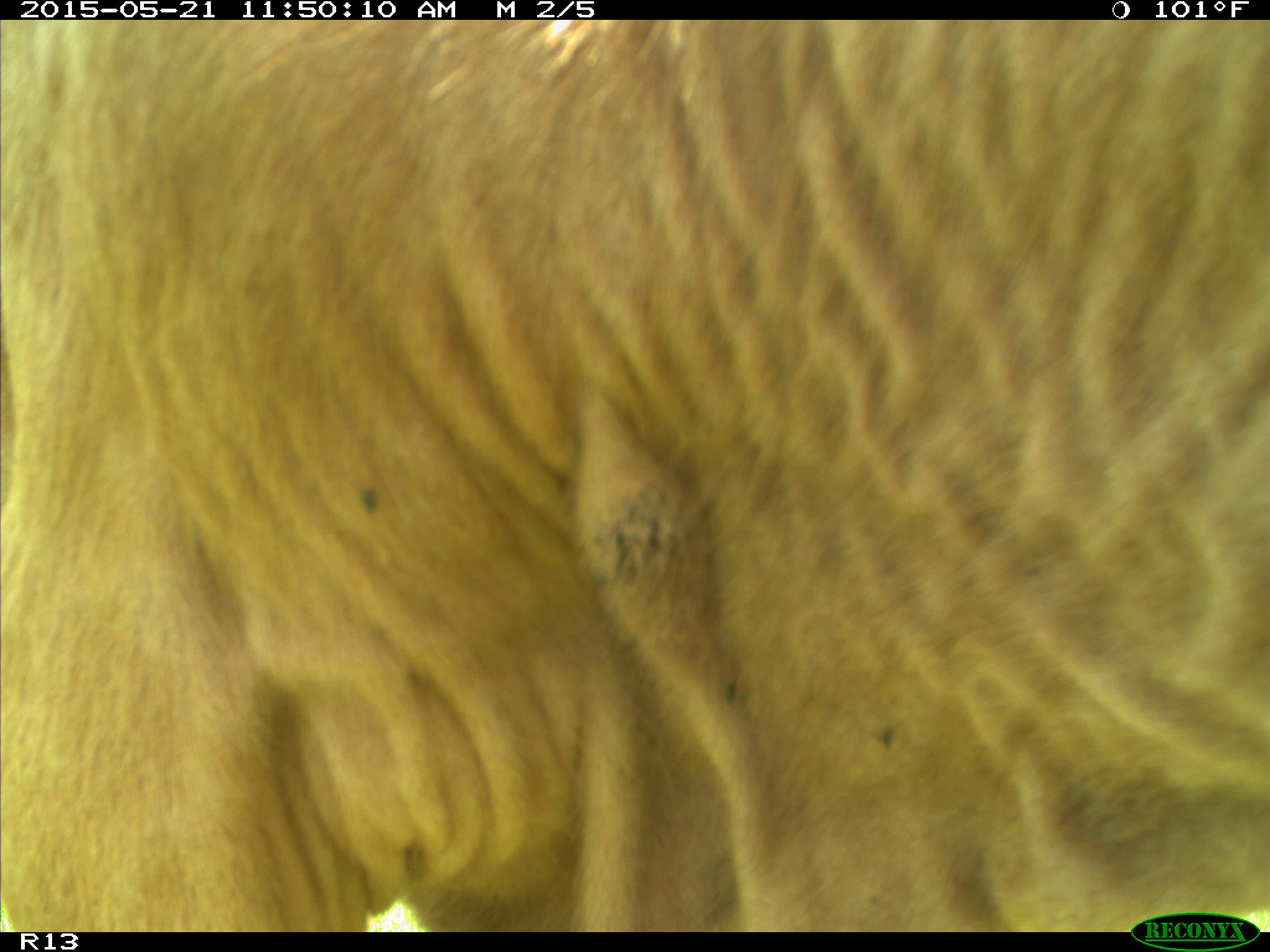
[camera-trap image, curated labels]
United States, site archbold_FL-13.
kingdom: Animalia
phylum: Chordata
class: Mammalia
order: Artiodactyla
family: Bovidae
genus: Bos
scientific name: Bos taurus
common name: domestic cow